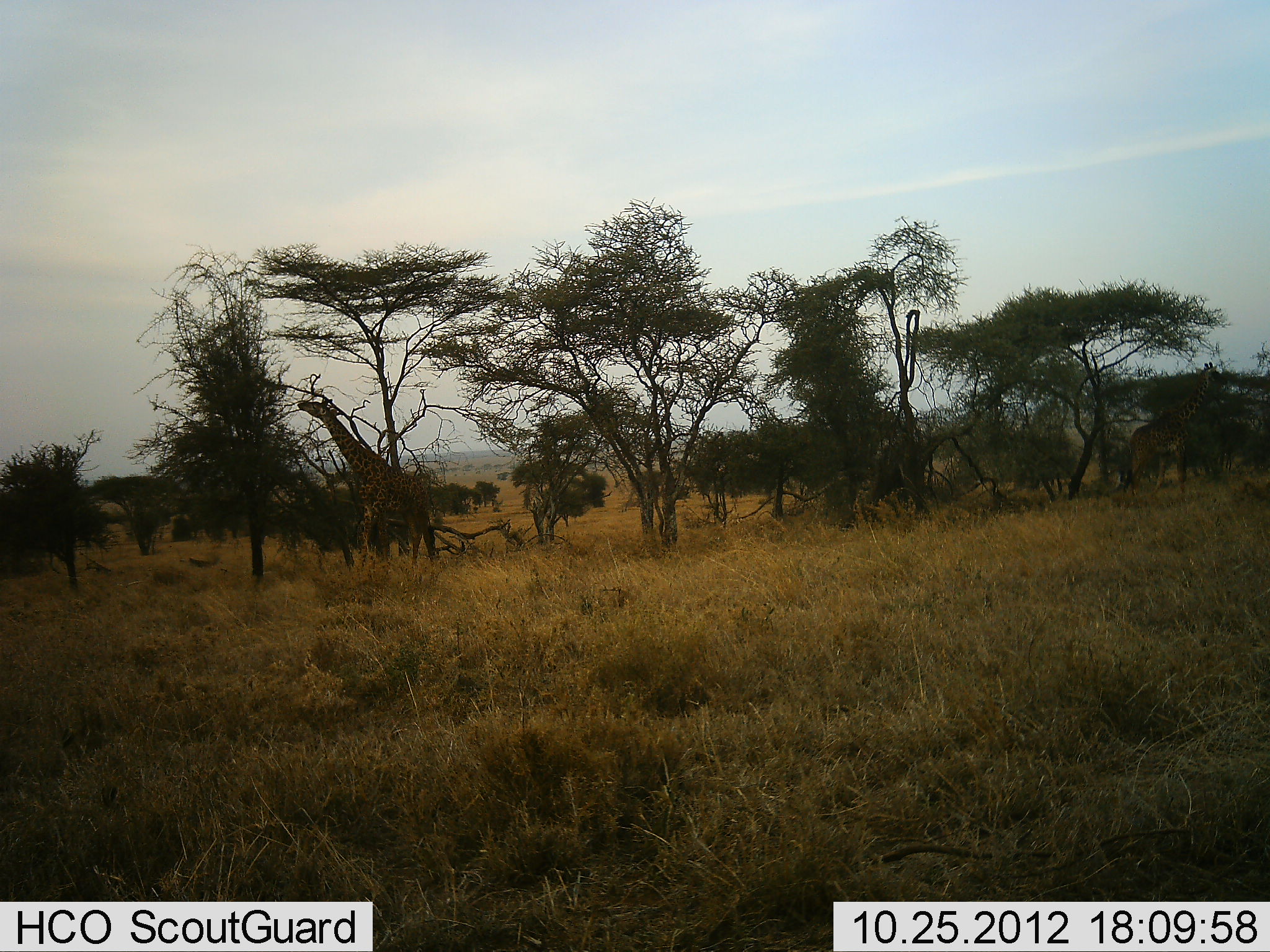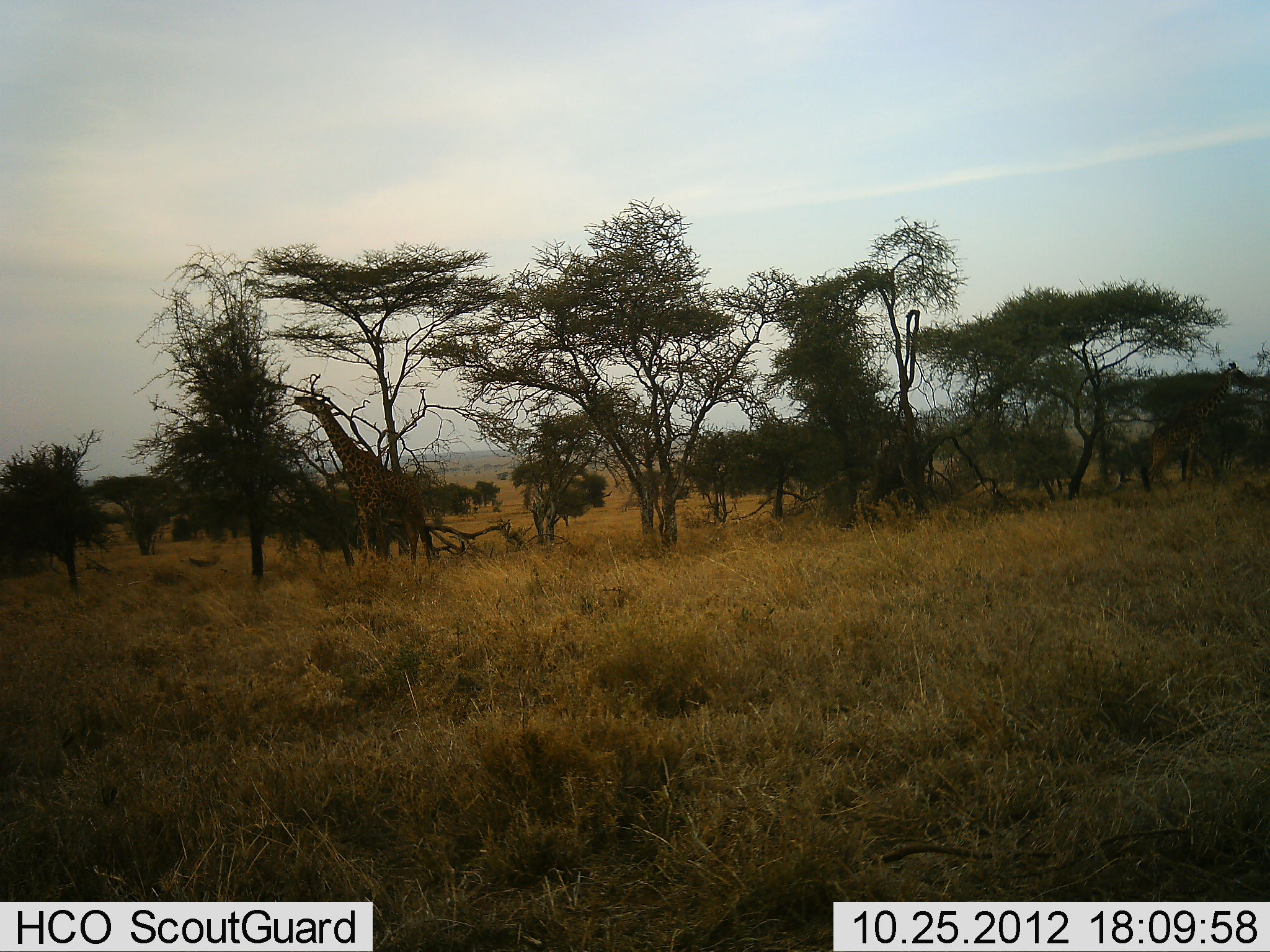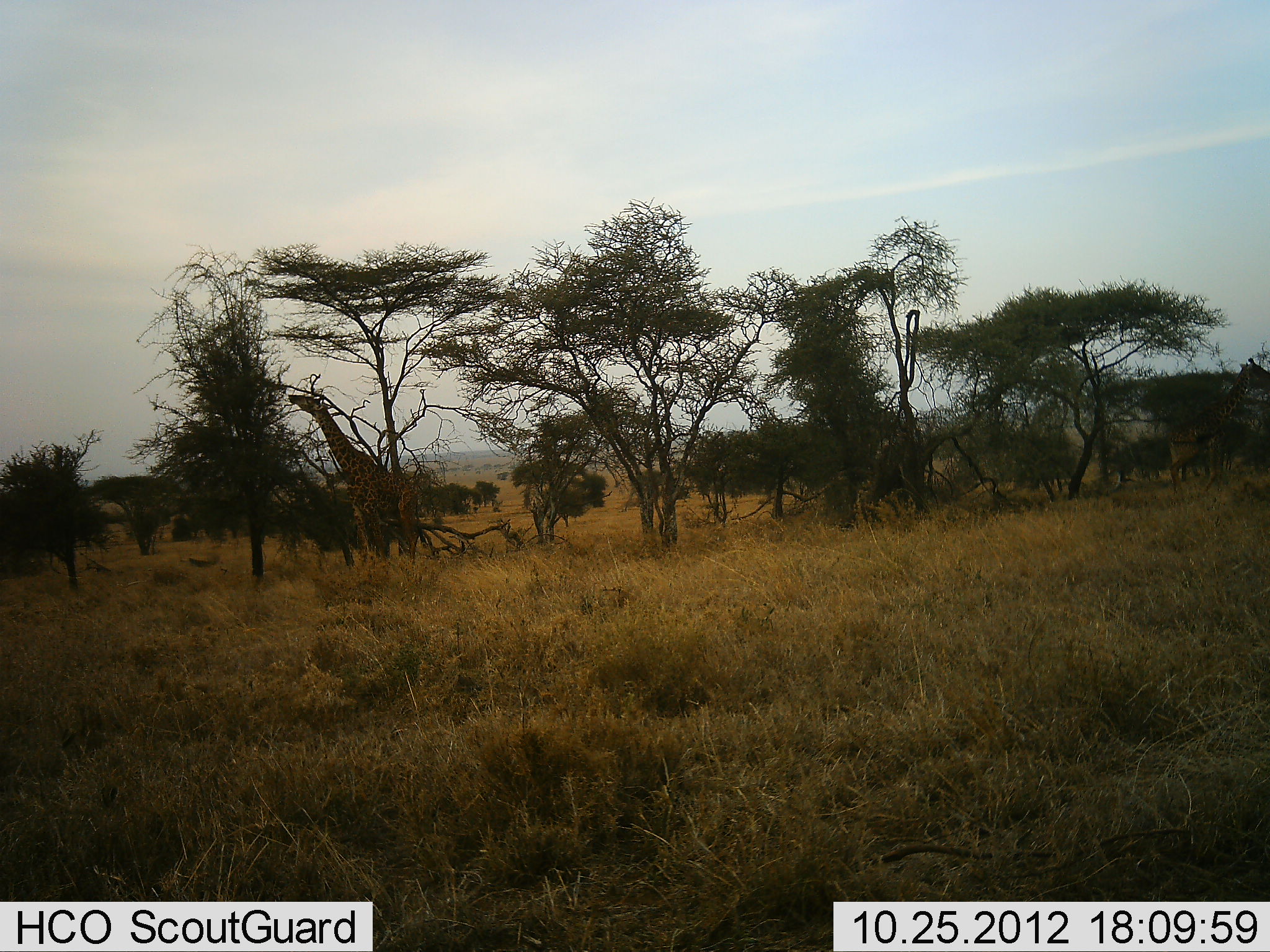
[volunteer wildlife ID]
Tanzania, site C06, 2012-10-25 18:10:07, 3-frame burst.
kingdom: Animalia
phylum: Chordata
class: Mammalia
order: Artiodactyla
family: Giraffidae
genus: Giraffa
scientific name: Giraffa camelopardalis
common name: giraffe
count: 2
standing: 20%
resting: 0%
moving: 50%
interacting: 10%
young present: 0%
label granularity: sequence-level